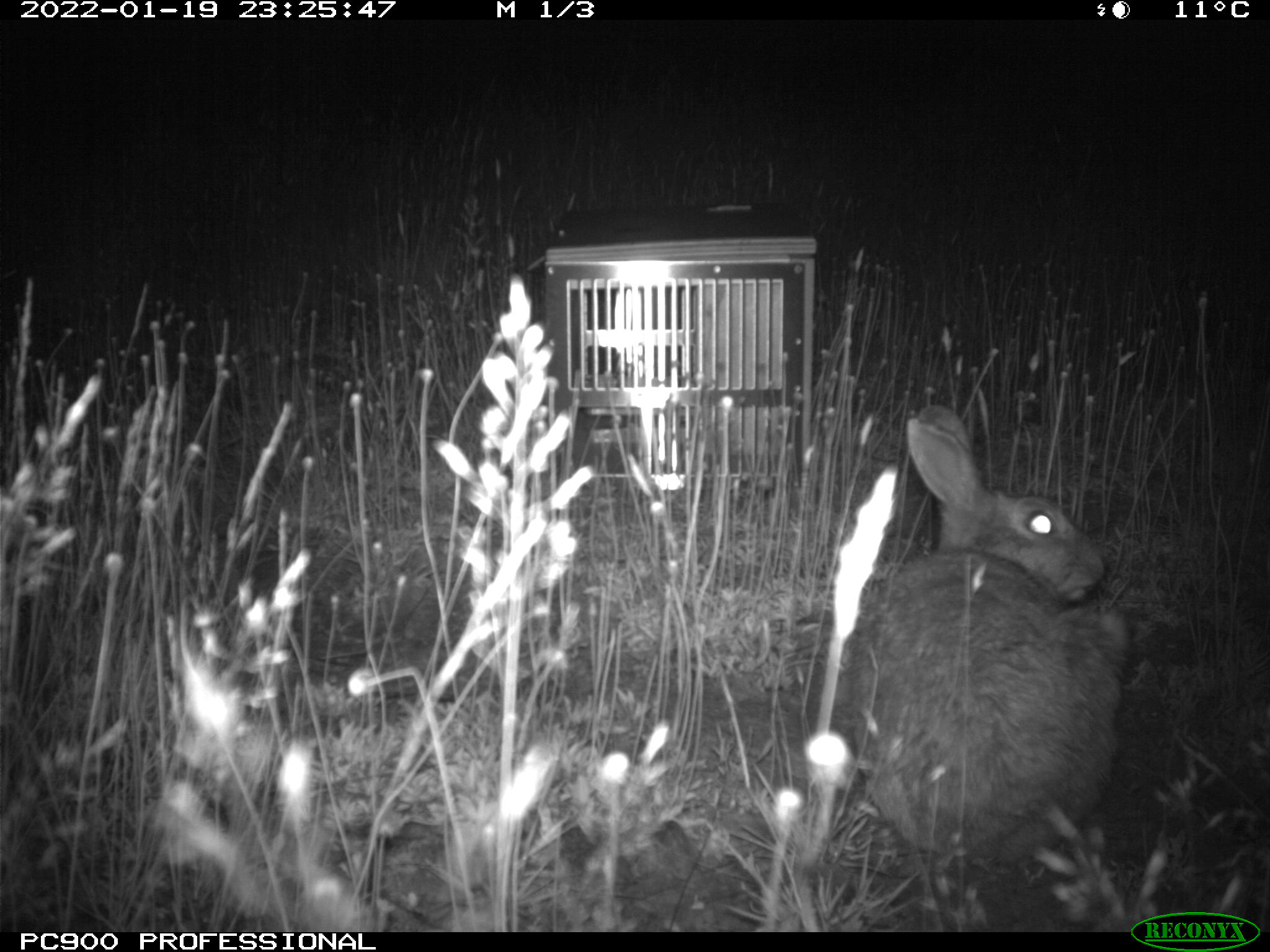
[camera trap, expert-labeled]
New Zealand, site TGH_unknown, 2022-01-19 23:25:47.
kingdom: Animalia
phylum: Chordata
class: Mammalia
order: Lagomorpha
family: Leporidae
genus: Oryctolagus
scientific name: Oryctolagus cuniculus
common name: european rabbit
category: rabbit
Rabbit (european rabbit) (Oryctolagus cuniculus).